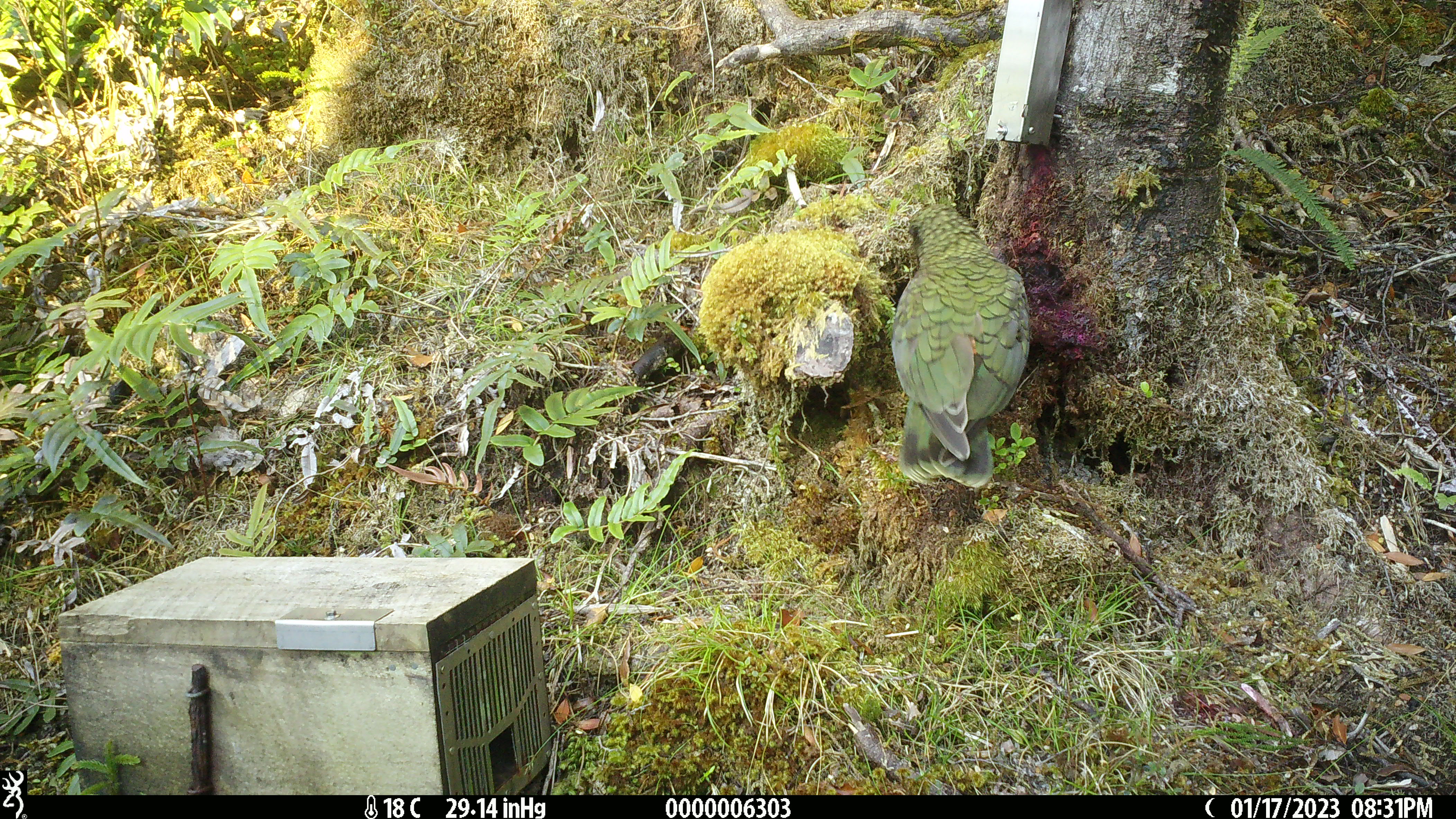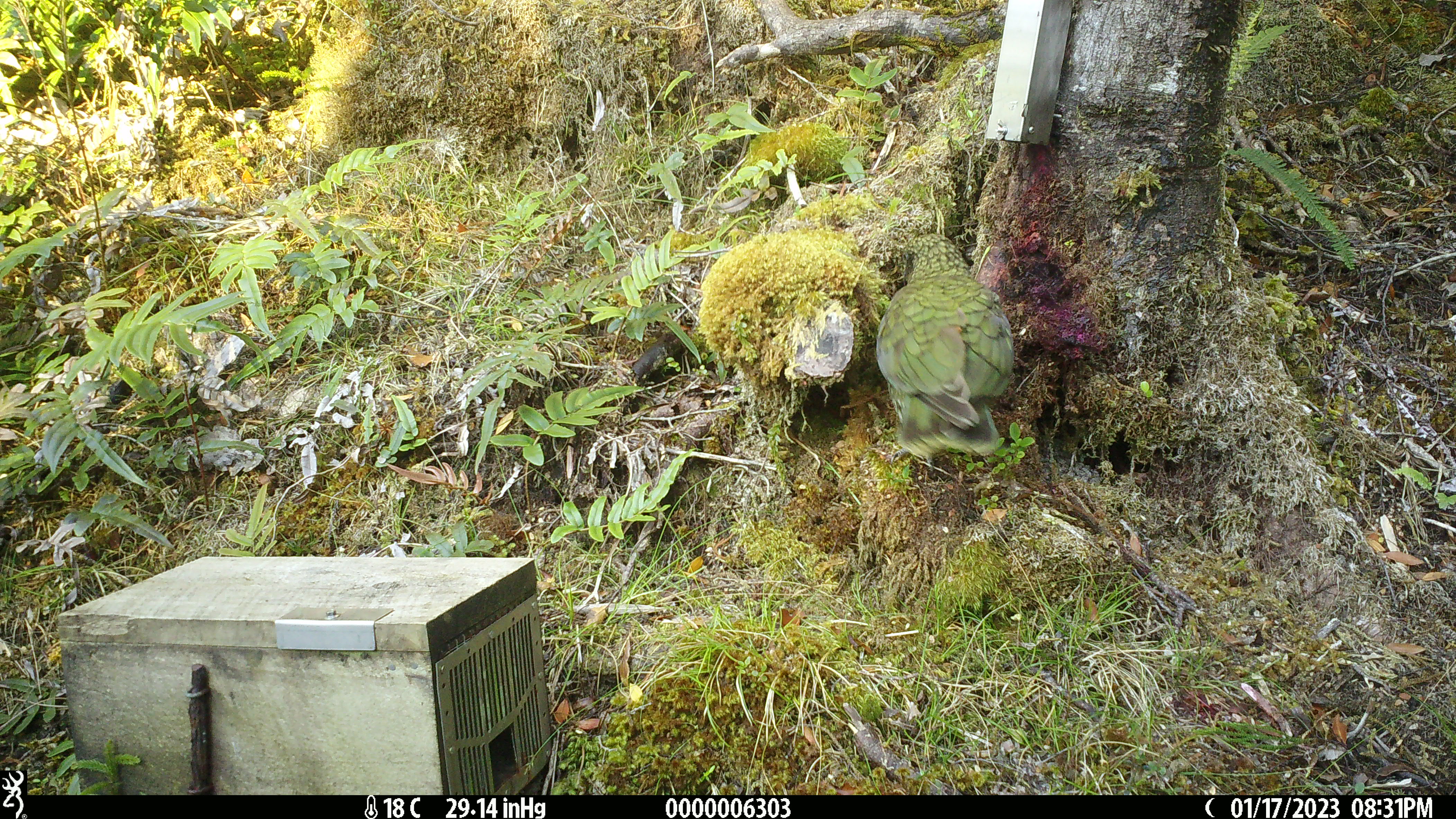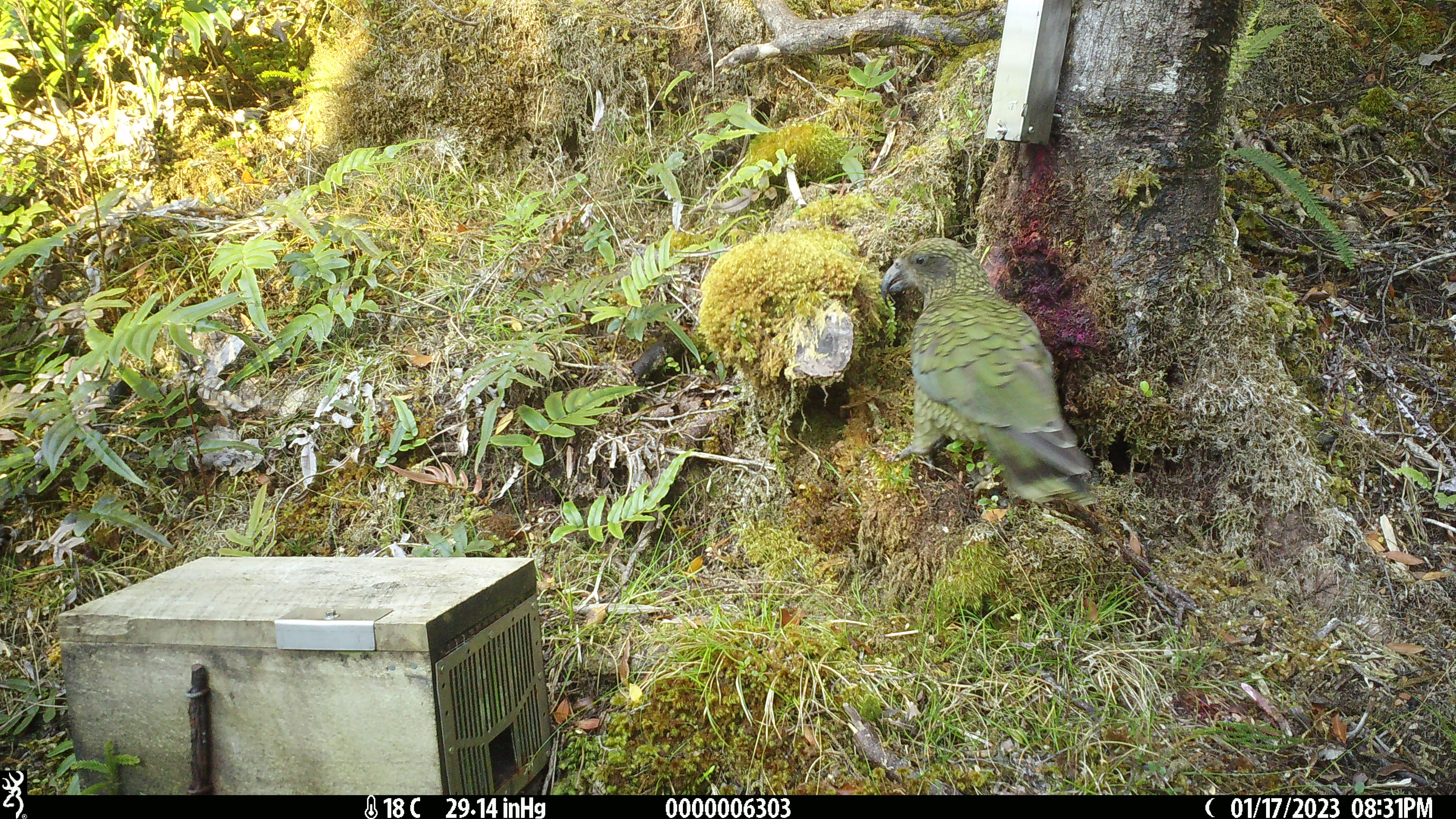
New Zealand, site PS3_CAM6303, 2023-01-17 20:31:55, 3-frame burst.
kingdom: Animalia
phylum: Chordata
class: Aves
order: Psittaciformes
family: Strigopidae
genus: Nestor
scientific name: Nestor notabilis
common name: kea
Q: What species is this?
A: Kea (Nestor notabilis).